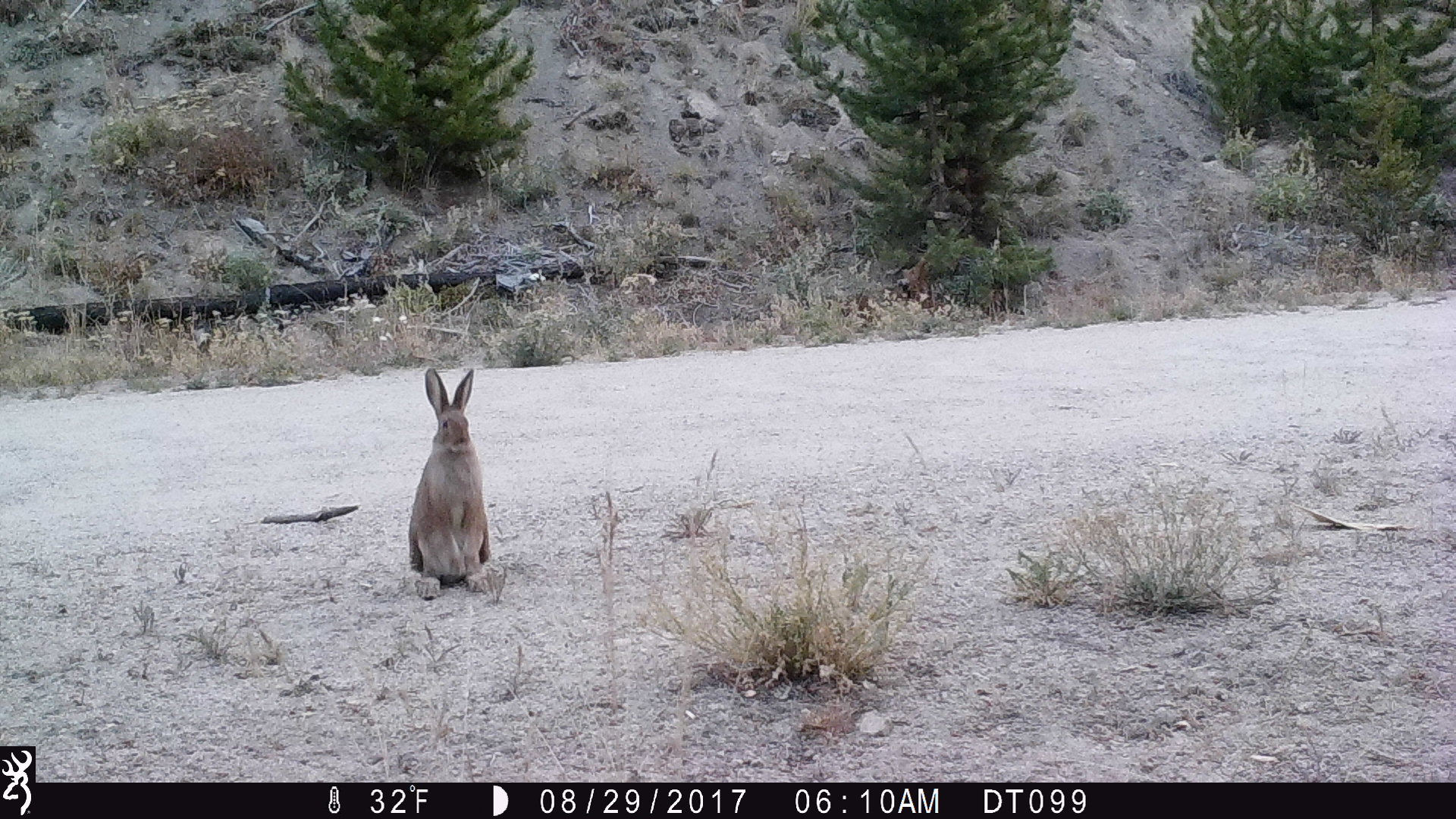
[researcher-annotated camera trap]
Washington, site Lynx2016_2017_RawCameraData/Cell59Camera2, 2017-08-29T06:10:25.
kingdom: Animalia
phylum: Chordata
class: Mammalia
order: Lagomorpha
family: Leporidae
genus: Lepus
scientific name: Lepus americanus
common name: snowshoe hare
Lepus americanus (snowshoe hare). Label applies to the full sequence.